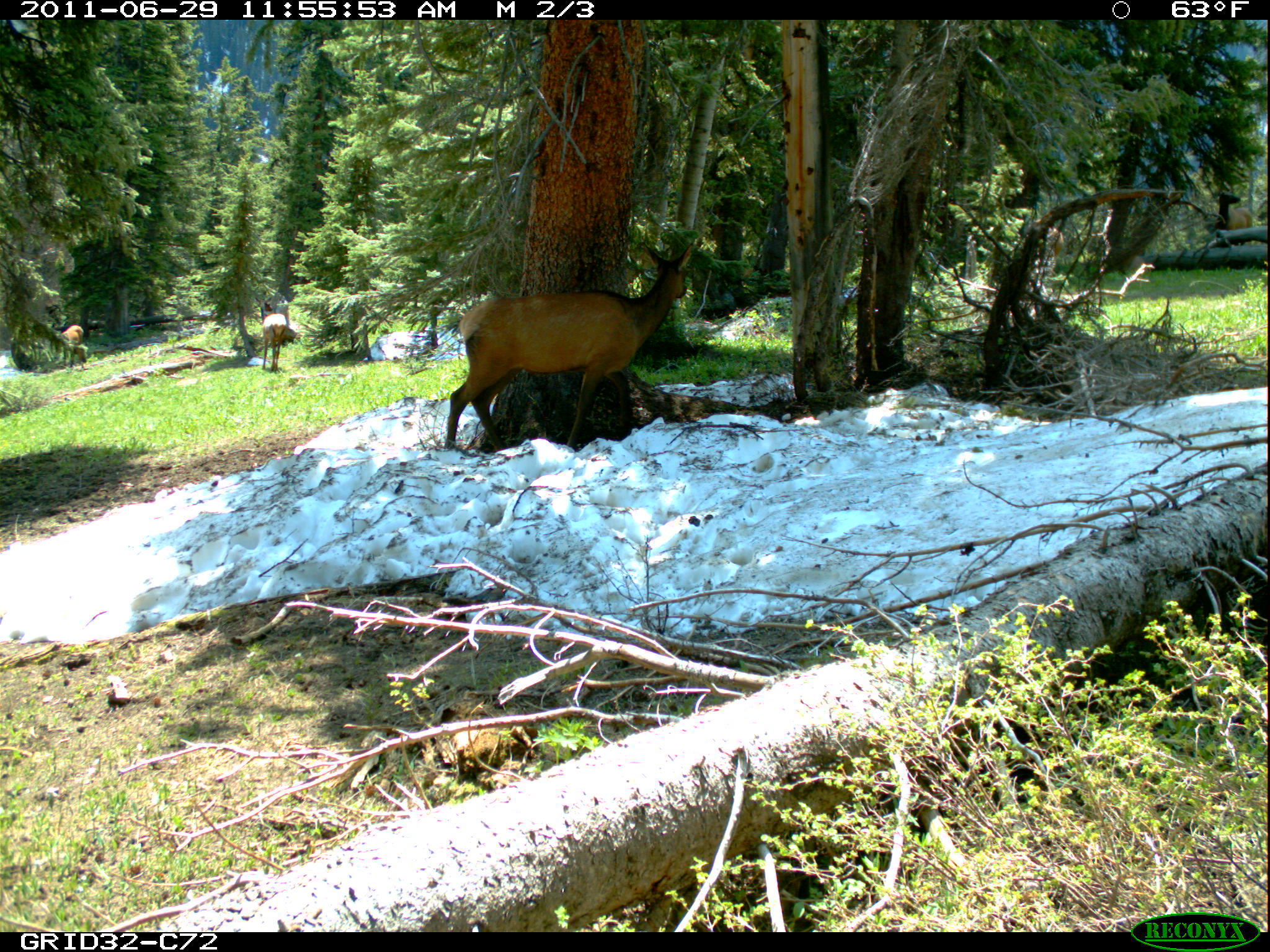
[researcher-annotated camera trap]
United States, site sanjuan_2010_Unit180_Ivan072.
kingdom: Animalia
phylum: Chordata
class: Mammalia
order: Artiodactyla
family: Cervidae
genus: Cervus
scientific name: Cervus elaphus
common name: red deer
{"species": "Cervus elaphus (red deer)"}